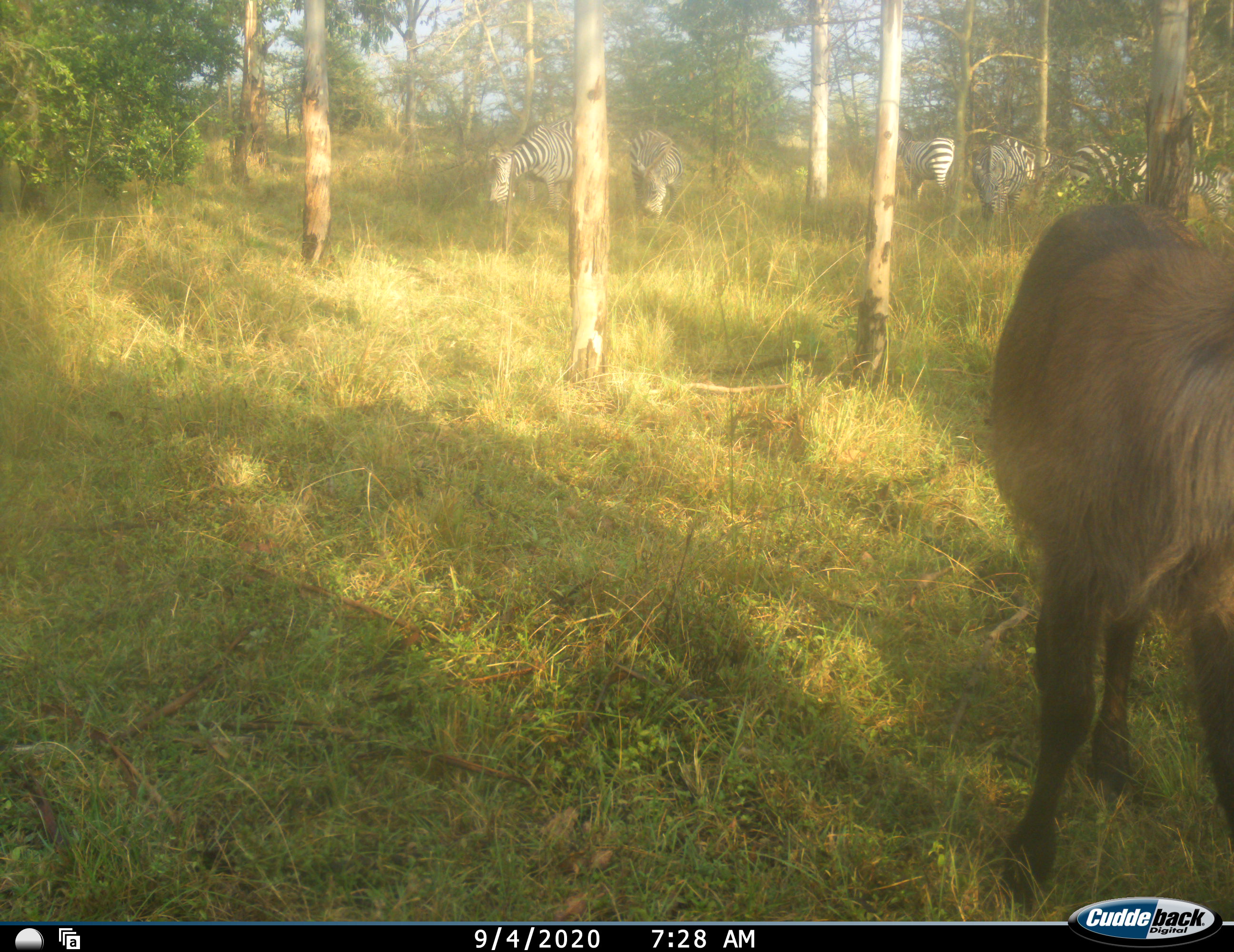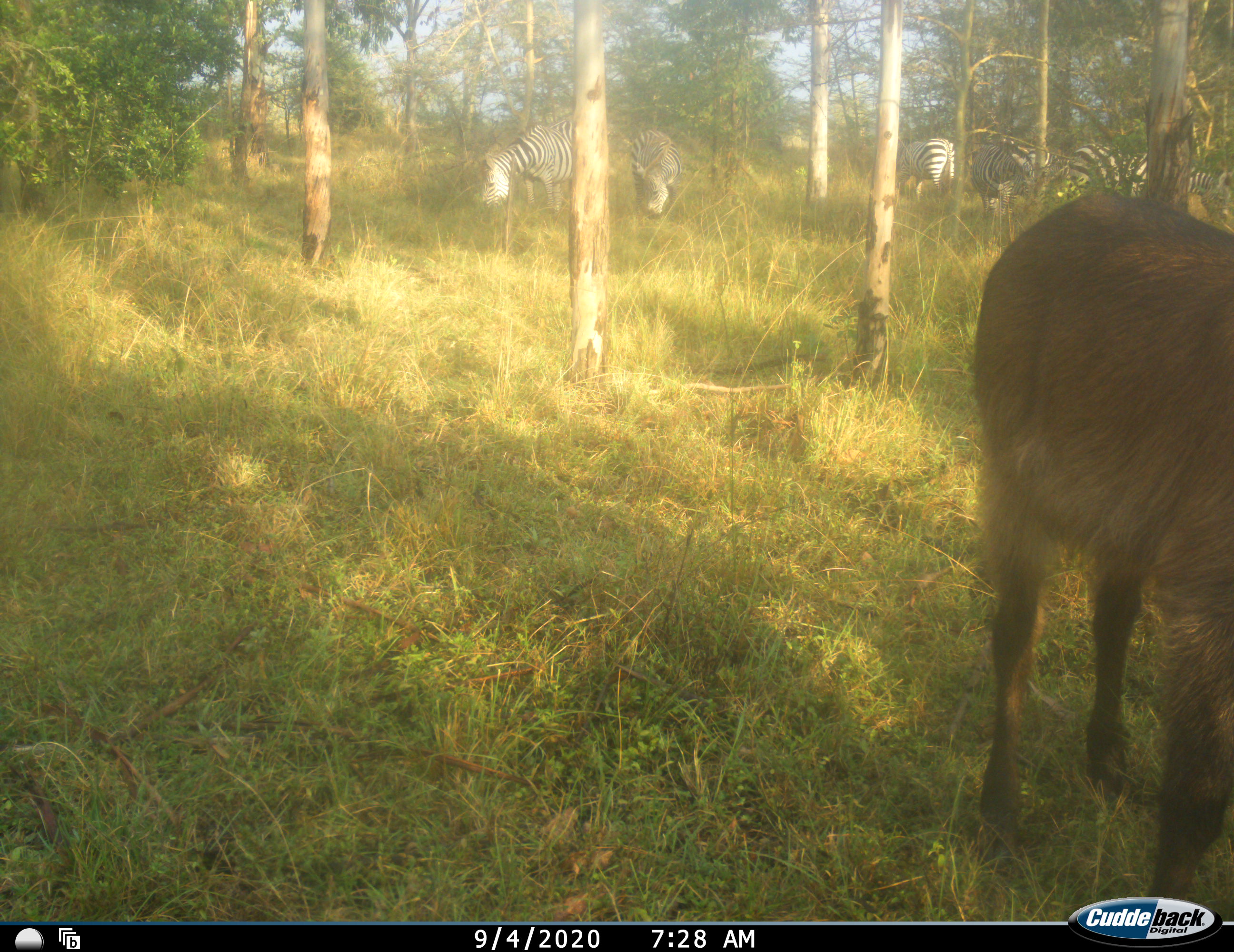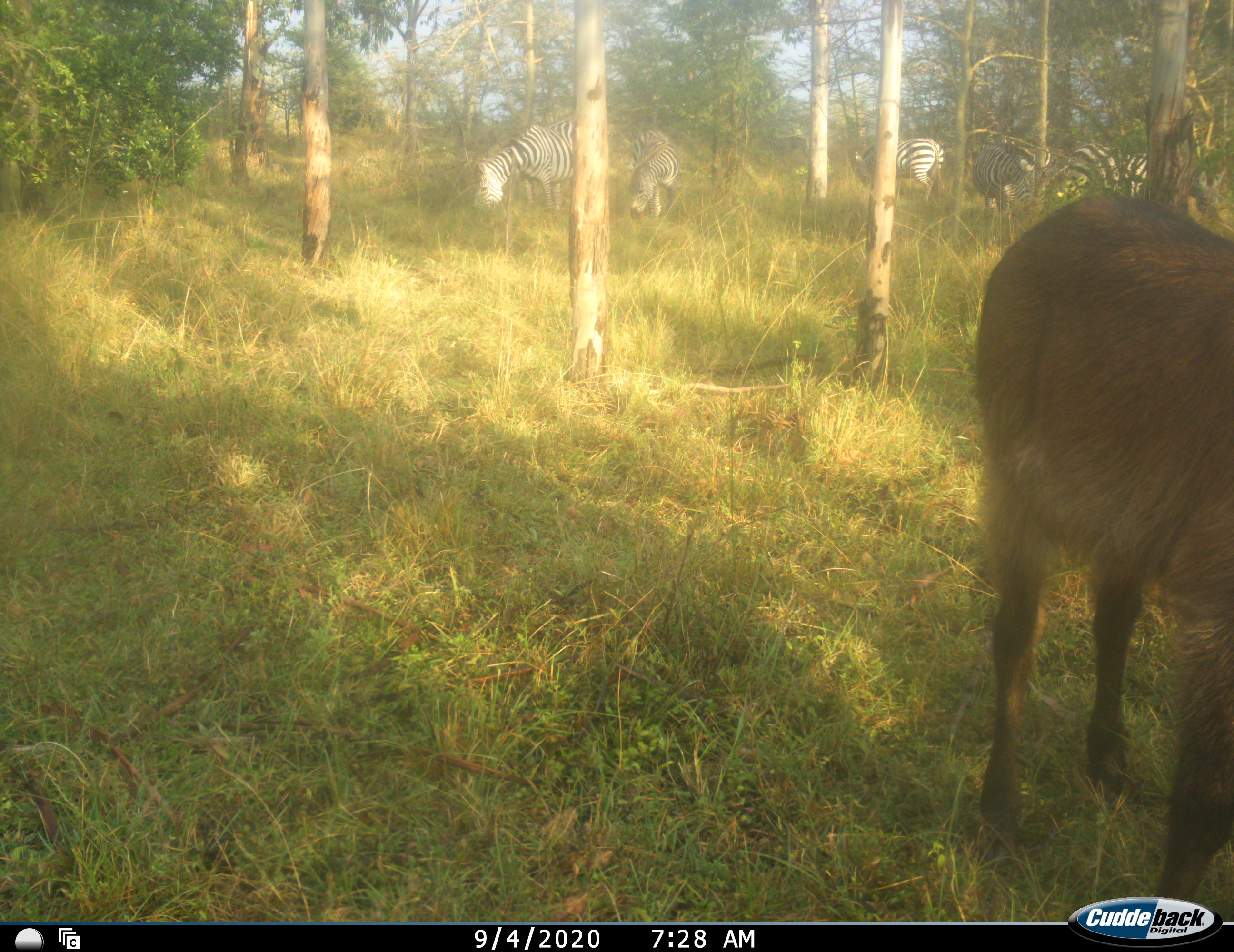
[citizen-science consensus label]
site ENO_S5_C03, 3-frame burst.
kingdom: Animalia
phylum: Chordata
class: Mammalia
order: Artiodactyla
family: Bovidae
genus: Kobus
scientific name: Kobus ellipsiprymnus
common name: waterbuck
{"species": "waterbuck (Kobus ellipsiprymnus)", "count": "1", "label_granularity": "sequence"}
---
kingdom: Animalia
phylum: Chordata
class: Mammalia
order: Perissodactyla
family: Equidae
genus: Equus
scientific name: Equus quagga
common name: plains zebra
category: zebraplains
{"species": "zebraplains (plains zebra) (Equus quagga)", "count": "6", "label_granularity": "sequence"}